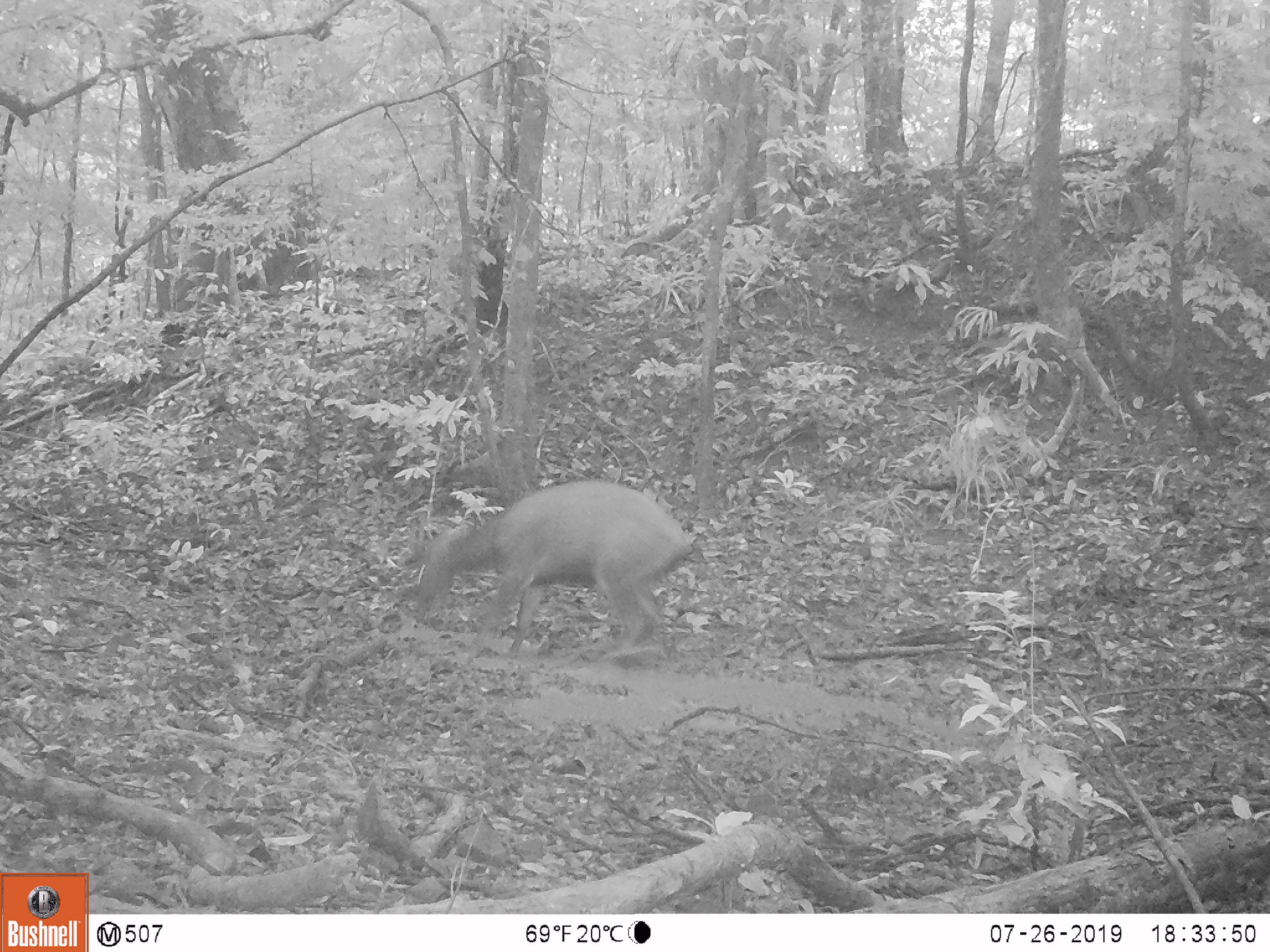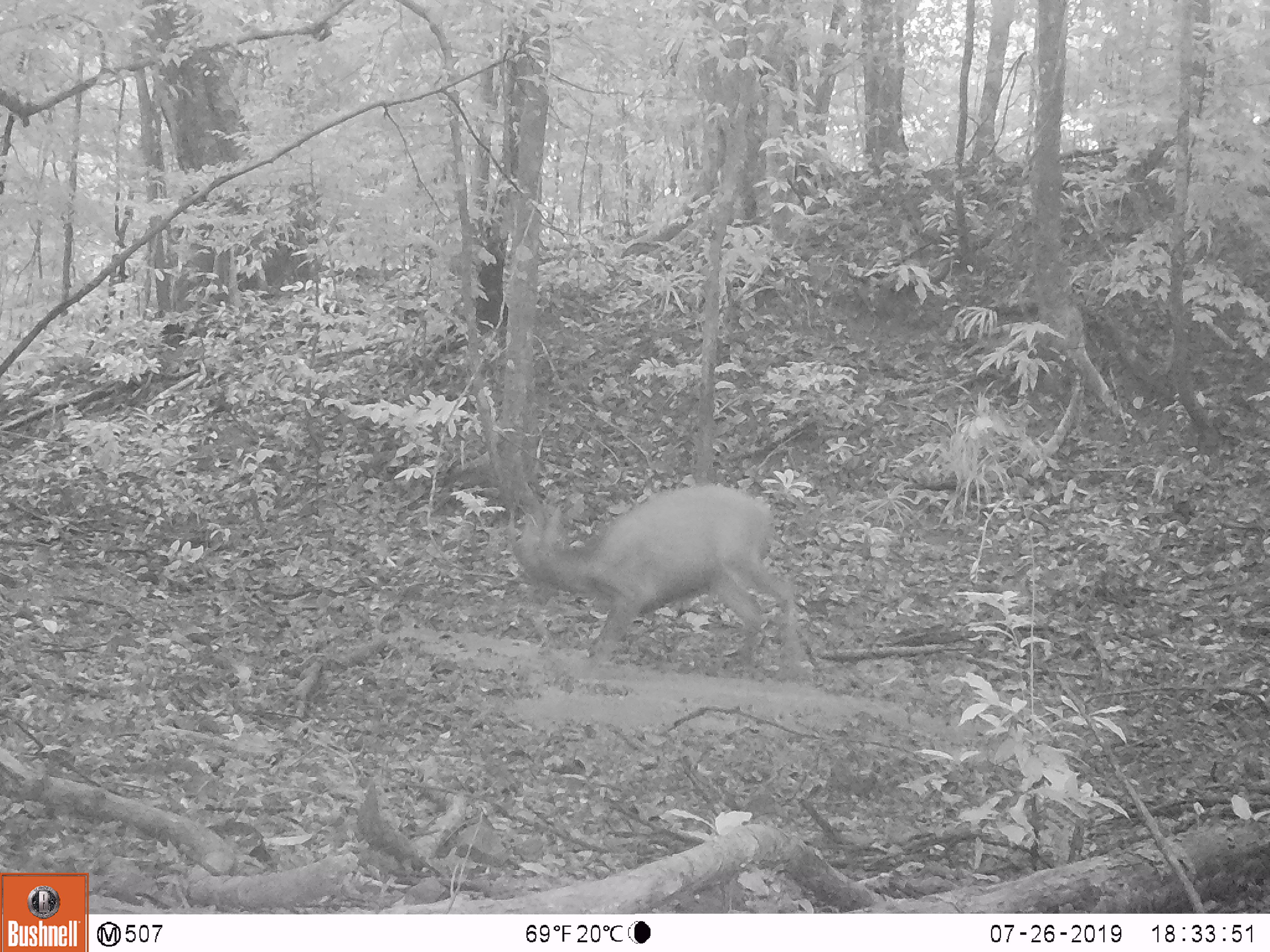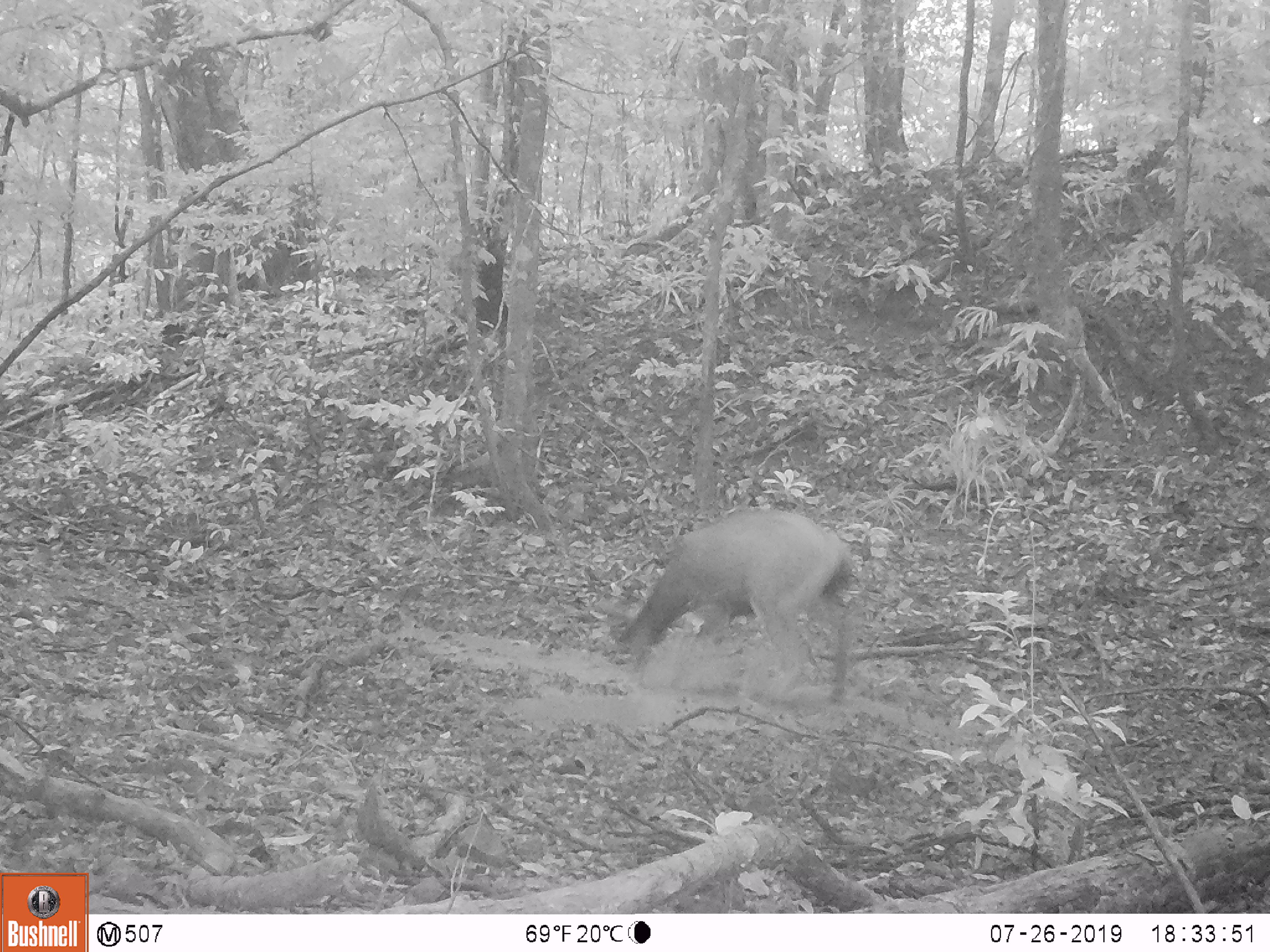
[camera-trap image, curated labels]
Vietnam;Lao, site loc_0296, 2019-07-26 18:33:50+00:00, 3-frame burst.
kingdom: Animalia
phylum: Chordata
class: Mammalia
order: Artiodactyla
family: Cervidae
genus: Rusa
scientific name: Rusa unicolor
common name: sambar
Sambar (Rusa unicolor). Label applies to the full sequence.